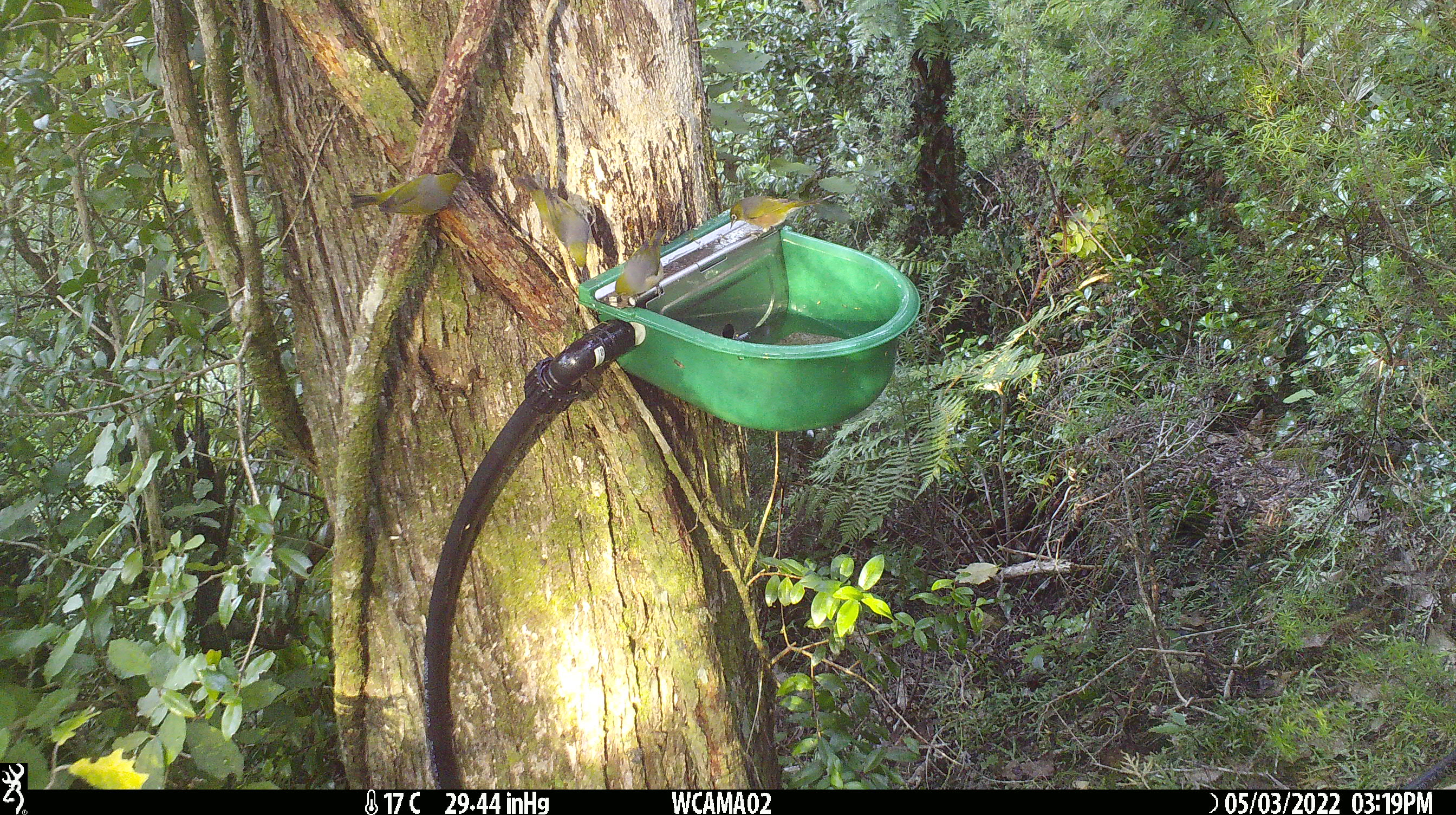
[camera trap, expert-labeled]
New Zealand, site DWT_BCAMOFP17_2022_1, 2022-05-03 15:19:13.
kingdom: Animalia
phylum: Chordata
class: Aves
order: Passeriformes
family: Zosteropidae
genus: Zosterops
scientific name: Zosterops lateralis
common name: silvereye